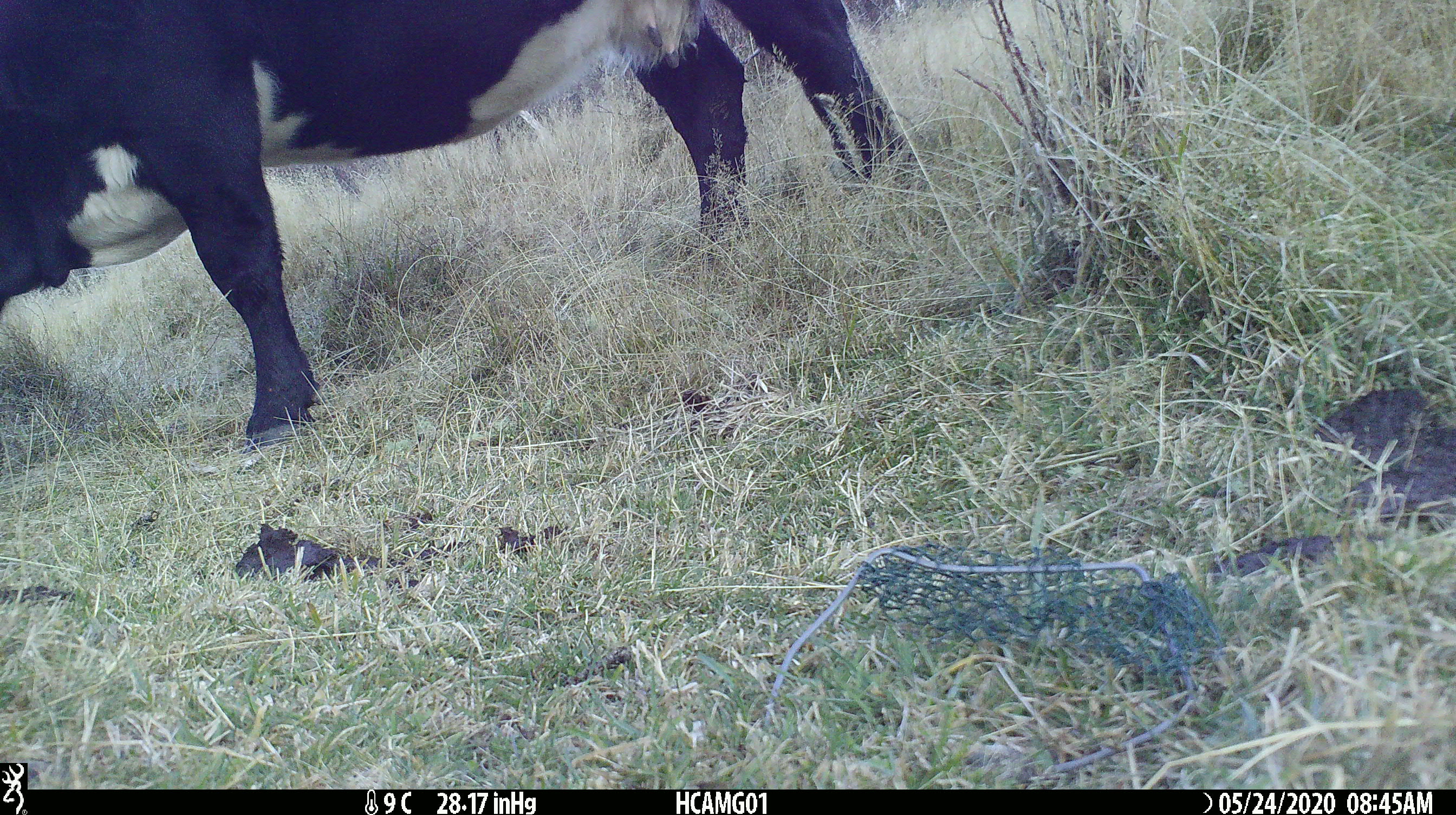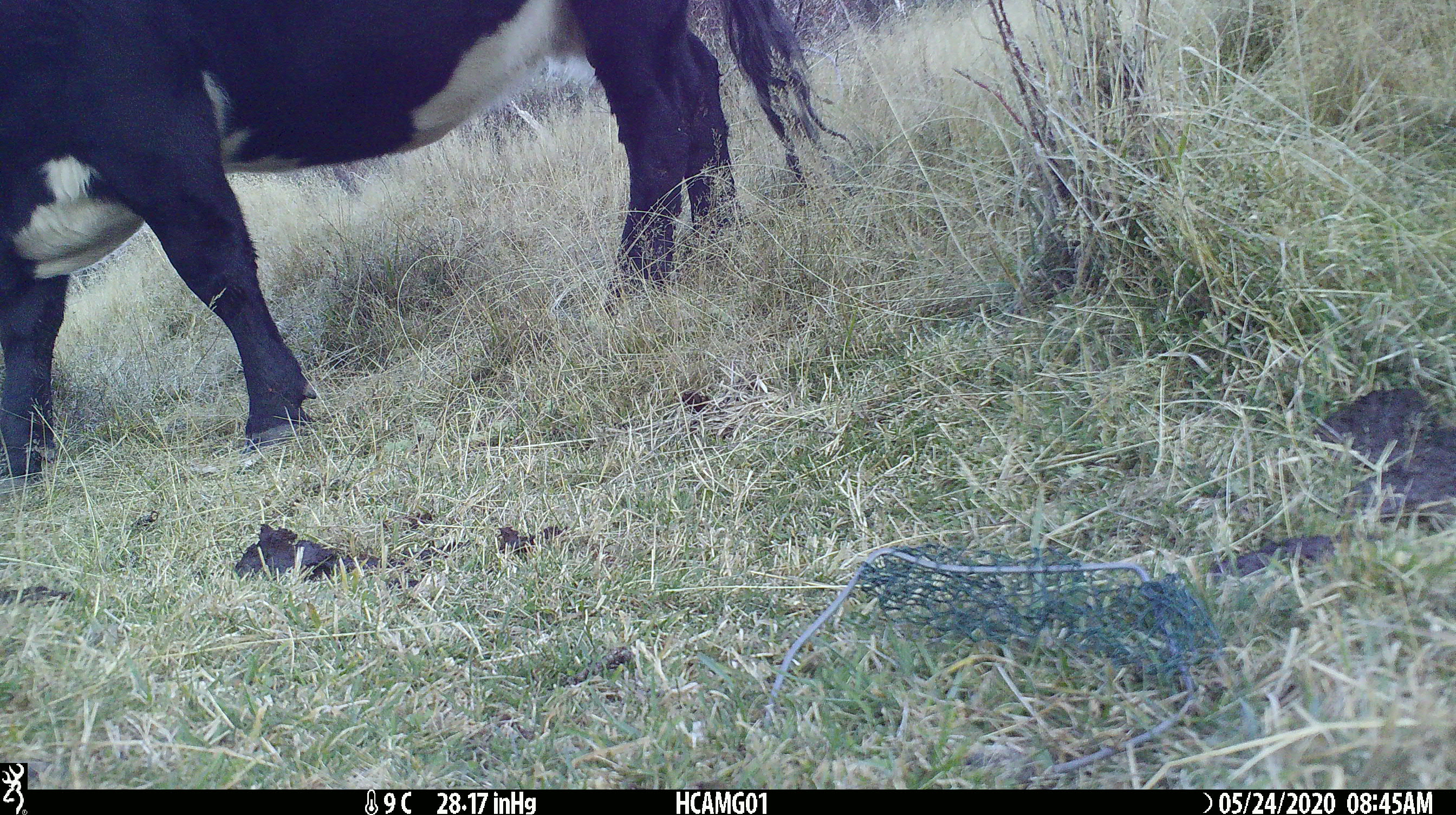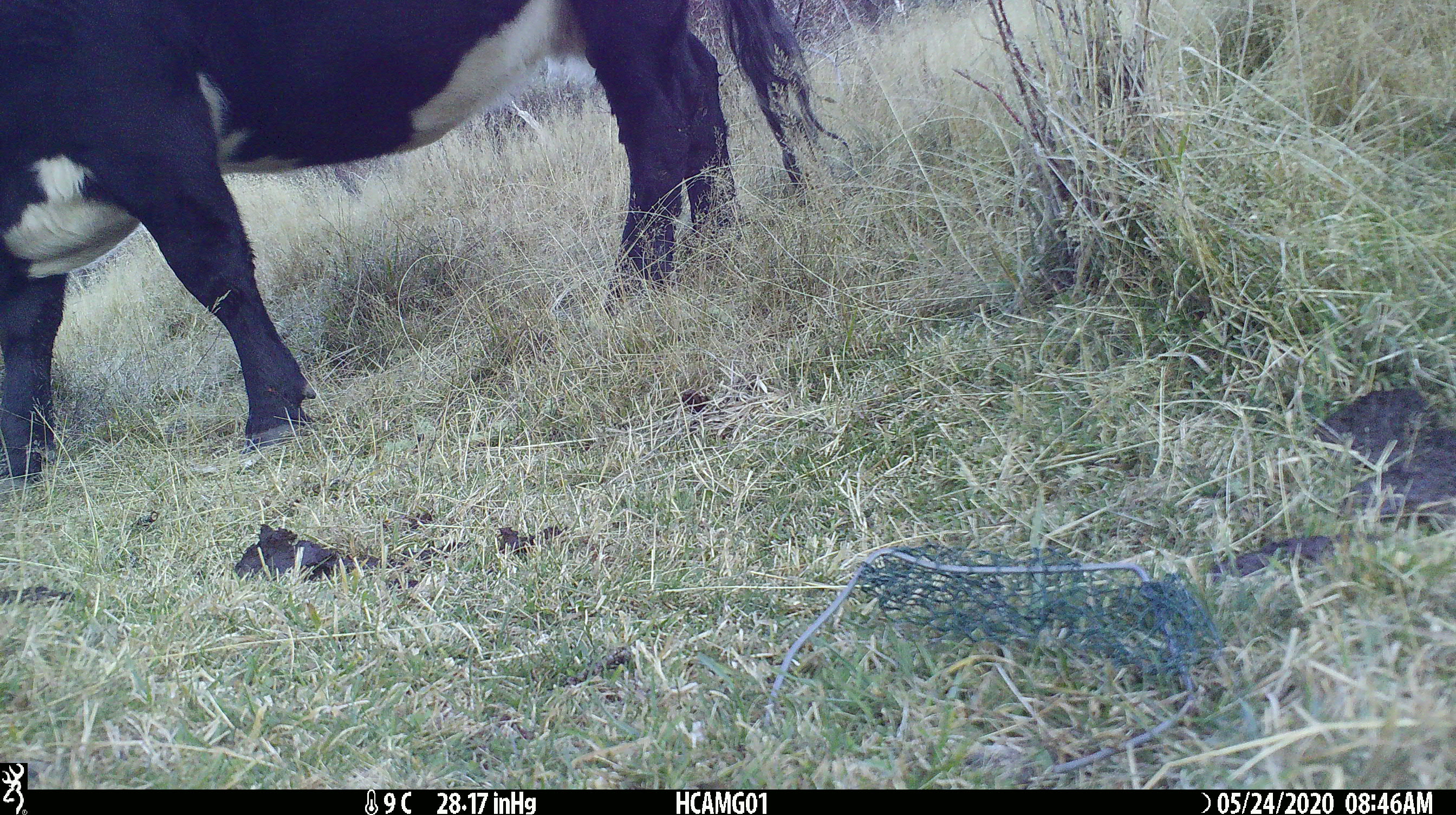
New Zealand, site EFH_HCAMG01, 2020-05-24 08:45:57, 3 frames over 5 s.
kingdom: Animalia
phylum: Chordata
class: Mammalia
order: Artiodactyla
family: Bovidae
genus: Bos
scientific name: Bos taurus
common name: domestic cow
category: cow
Cow (domestic cow) (Bos taurus).